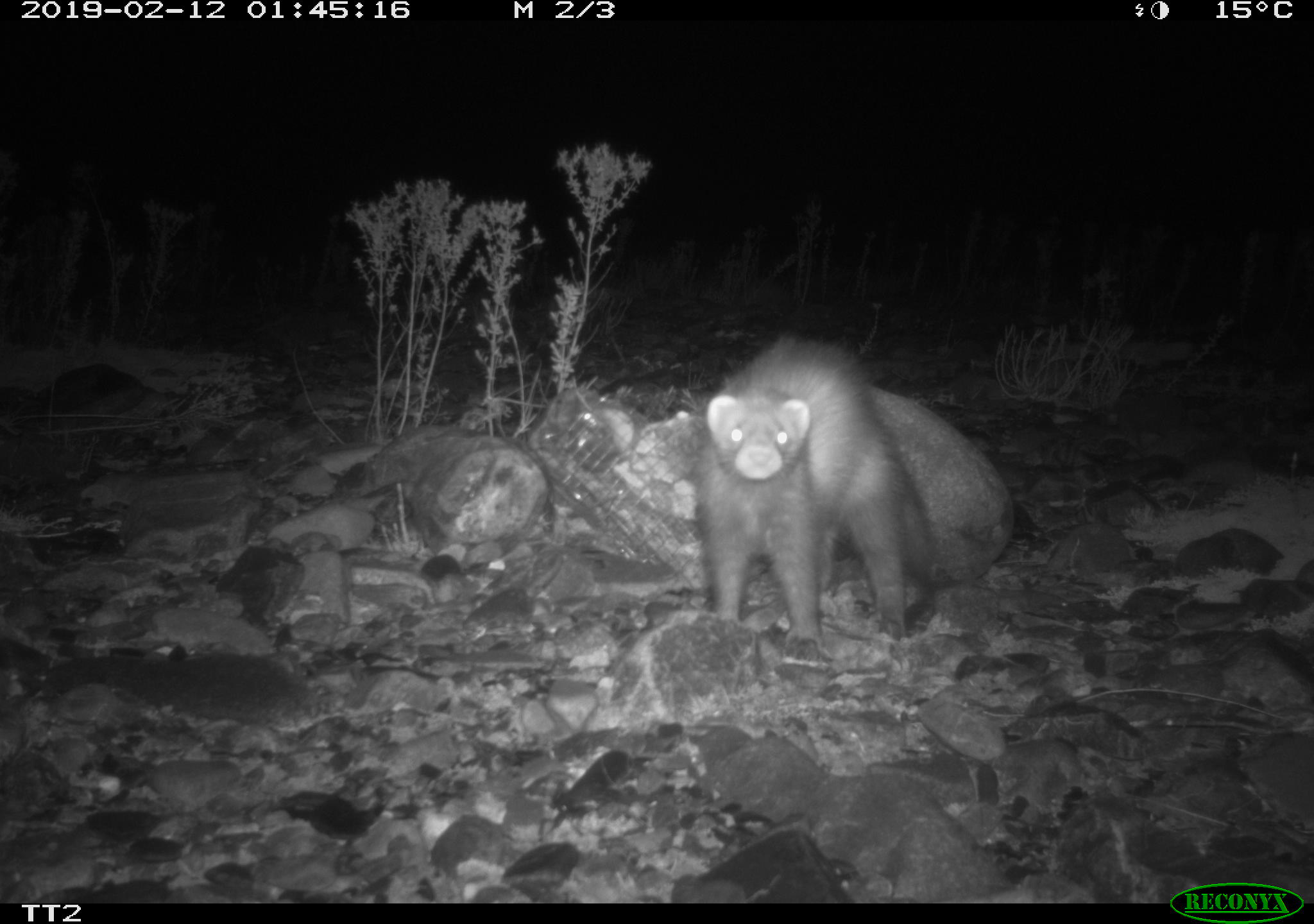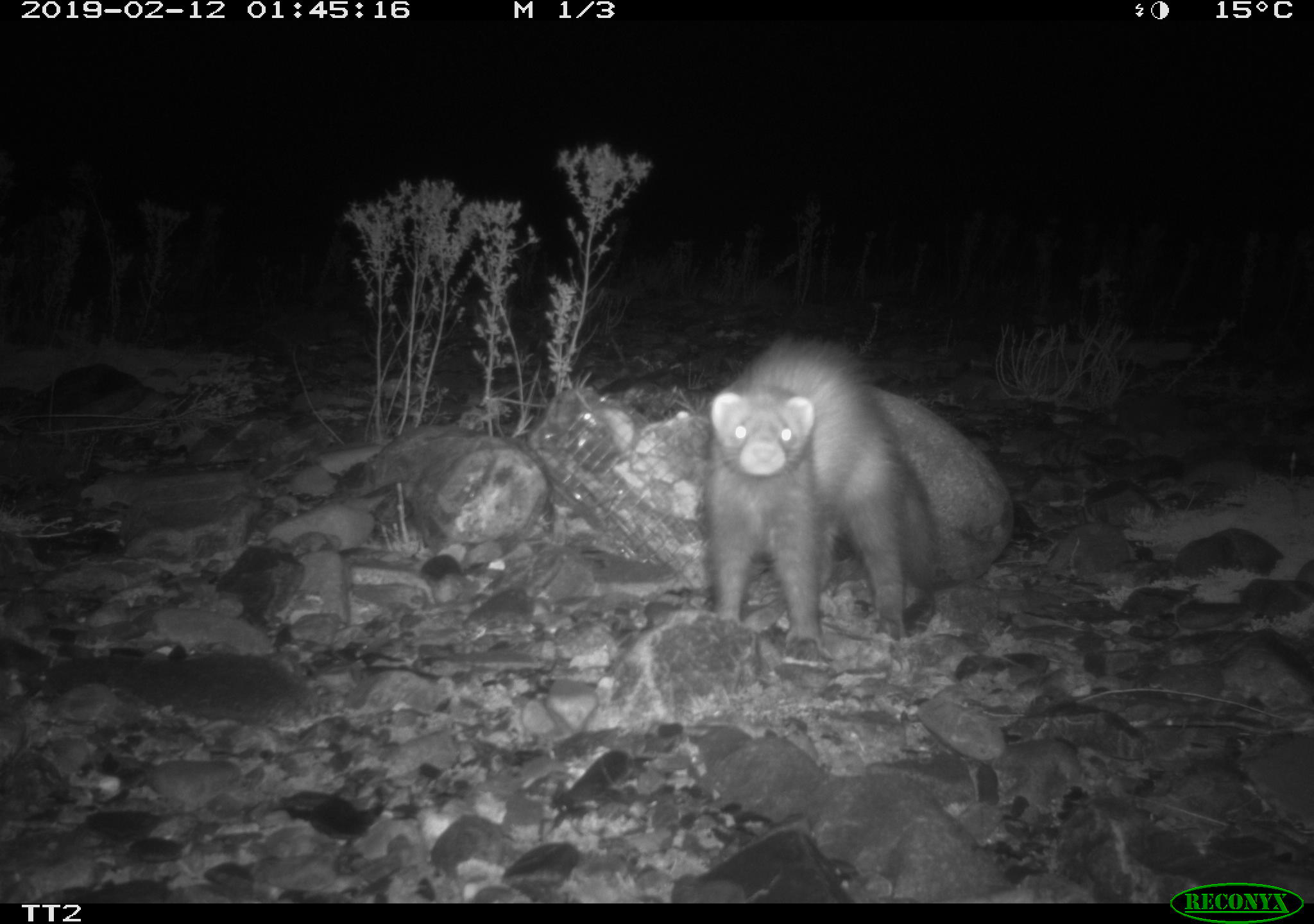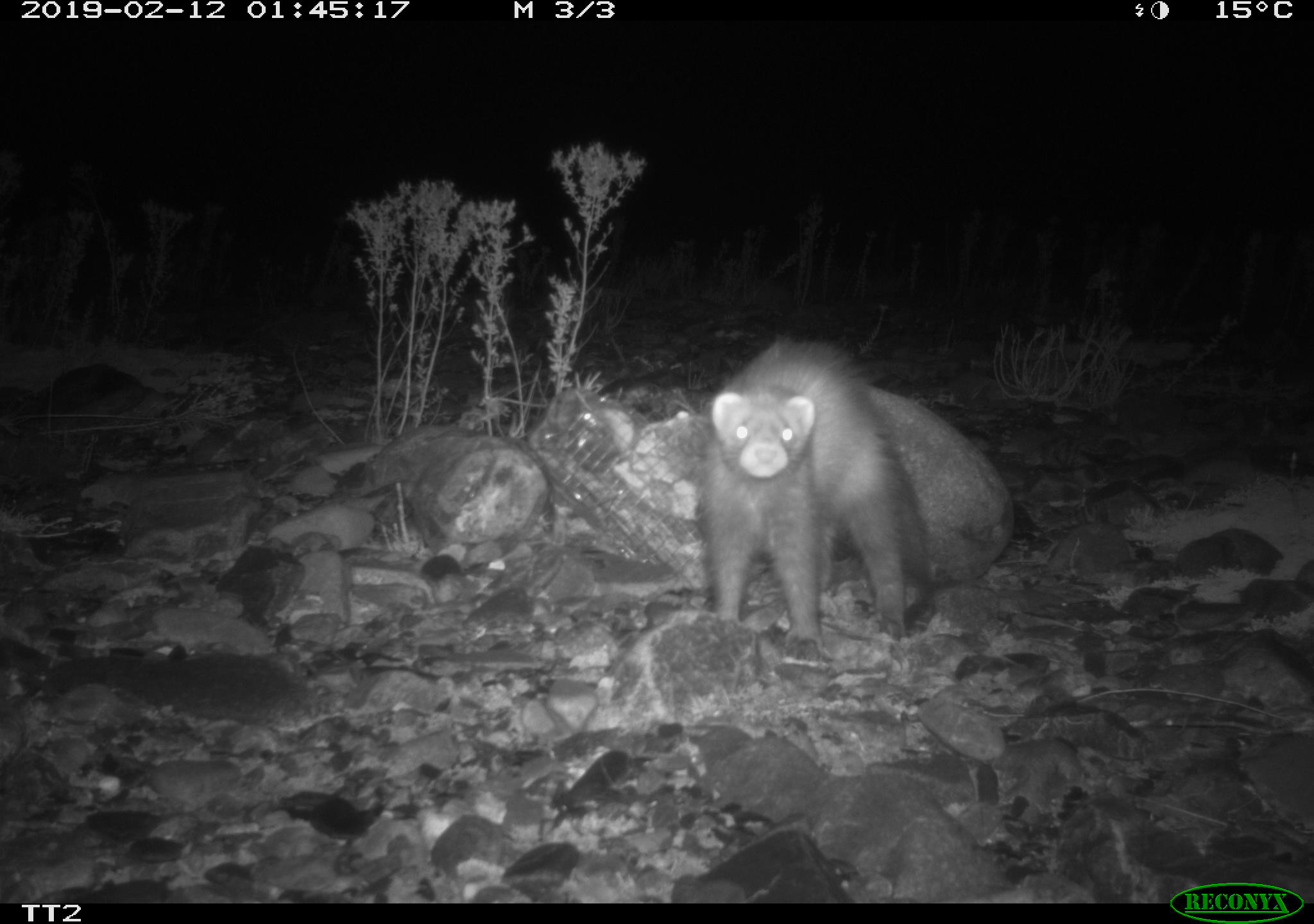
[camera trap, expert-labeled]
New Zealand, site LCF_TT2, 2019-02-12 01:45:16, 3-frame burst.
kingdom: Animalia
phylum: Chordata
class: Mammalia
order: Carnivora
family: Mustelidae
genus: Mustela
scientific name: Mustela furo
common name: ferret